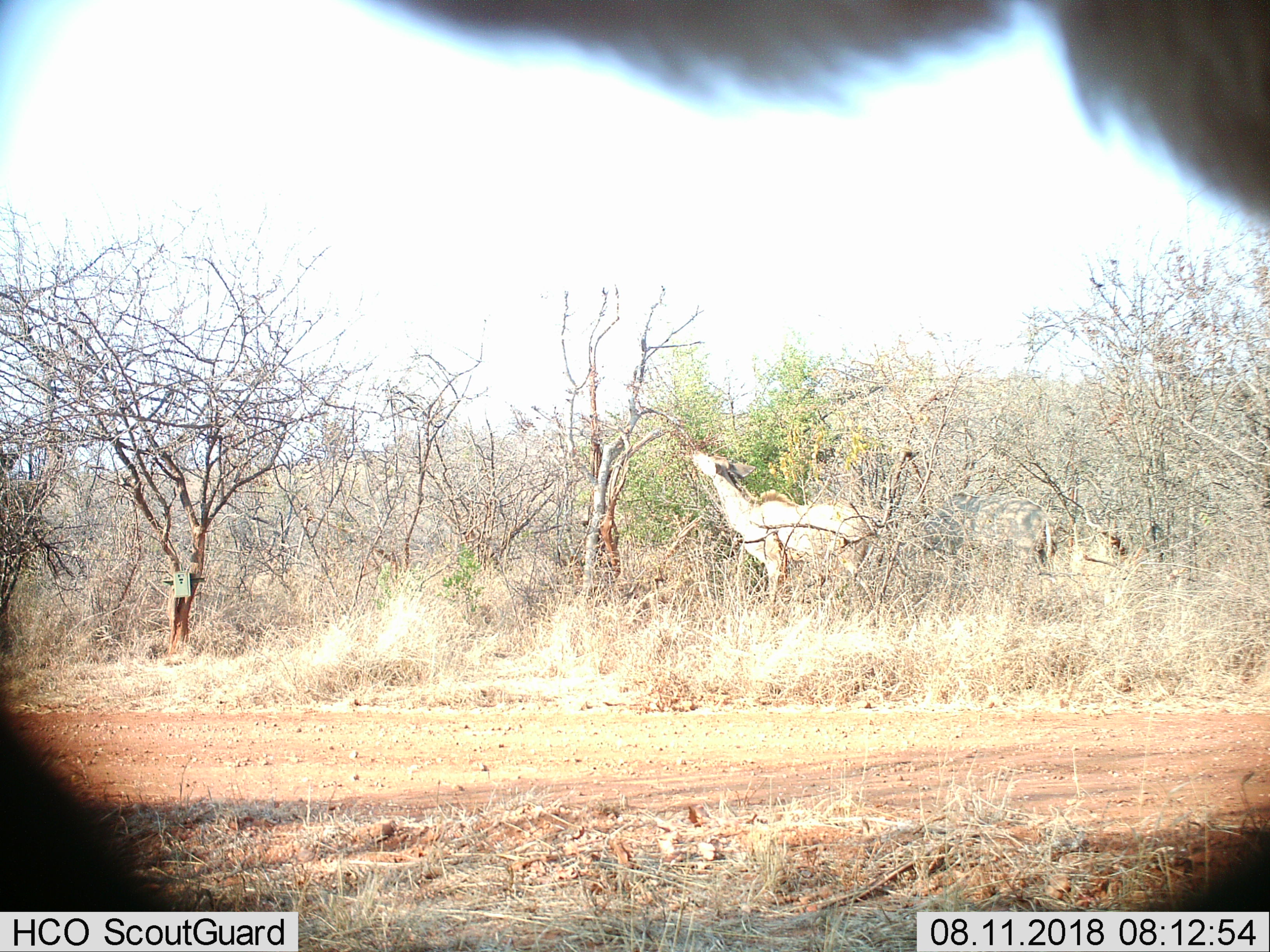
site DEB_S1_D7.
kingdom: Animalia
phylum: Chordata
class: Mammalia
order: Artiodactyla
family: Bovidae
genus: Tragelaphus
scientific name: Tragelaphus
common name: kudu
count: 1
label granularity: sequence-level